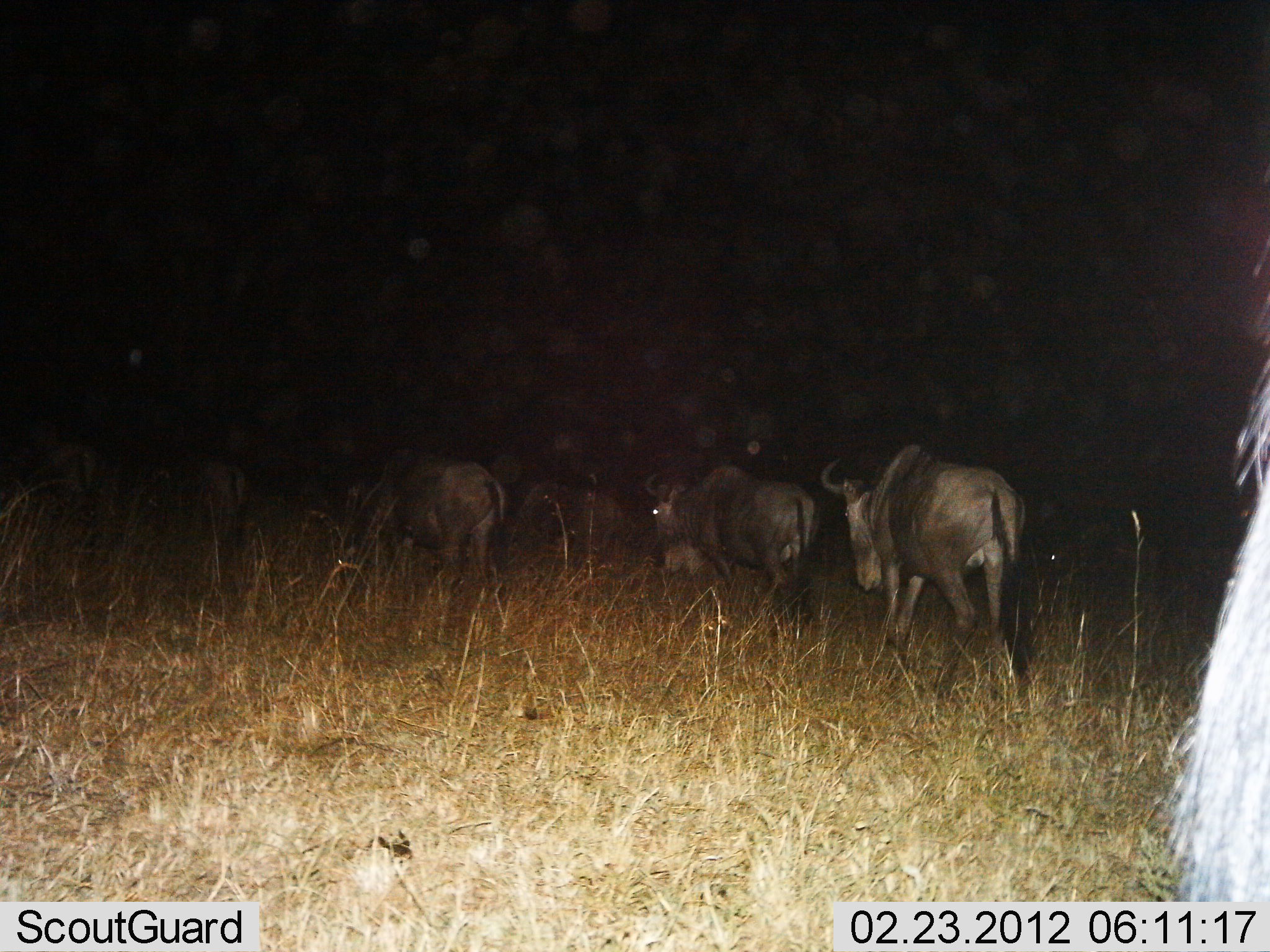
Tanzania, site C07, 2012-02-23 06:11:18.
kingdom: Animalia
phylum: Chordata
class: Mammalia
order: Artiodactyla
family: Bovidae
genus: Connochaetes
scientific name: Connochaetes taurinus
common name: blue wildebeest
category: wildebeest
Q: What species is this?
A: Wildebeest (blue wildebeest) (Connochaetes taurinus).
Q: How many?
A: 7.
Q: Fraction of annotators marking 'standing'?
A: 0%.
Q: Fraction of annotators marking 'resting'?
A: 0%.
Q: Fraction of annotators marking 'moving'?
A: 100%.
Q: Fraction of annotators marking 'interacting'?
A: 0%.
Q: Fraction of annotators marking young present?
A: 0%.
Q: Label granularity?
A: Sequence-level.